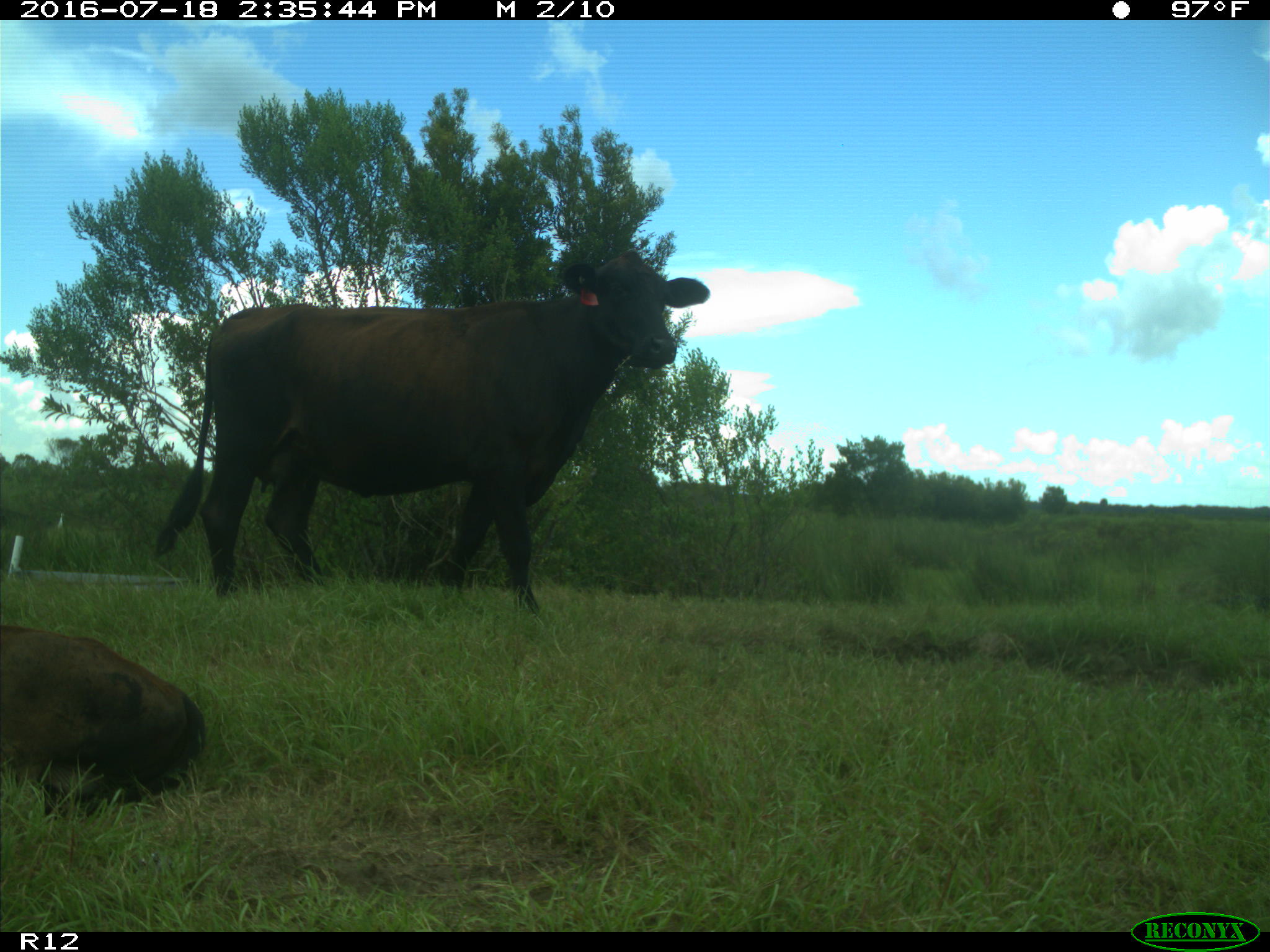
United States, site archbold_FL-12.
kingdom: Animalia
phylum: Chordata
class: Mammalia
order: Artiodactyla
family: Bovidae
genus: Bos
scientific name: Bos taurus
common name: domestic cow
Bos taurus (domestic cow).